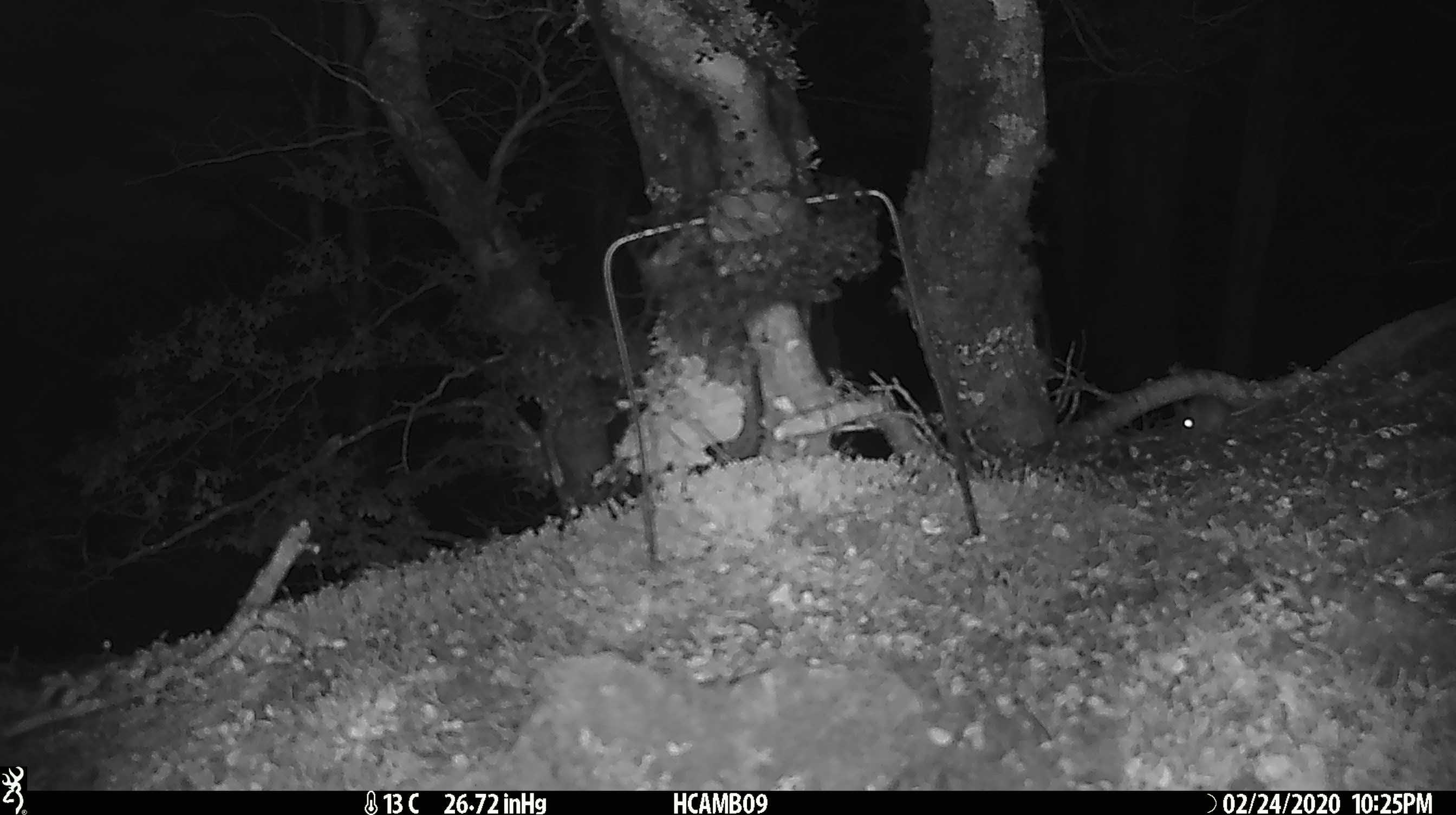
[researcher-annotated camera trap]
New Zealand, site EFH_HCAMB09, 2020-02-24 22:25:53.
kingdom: Animalia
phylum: Chordata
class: Mammalia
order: Rodentia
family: Muridae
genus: Mus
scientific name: Mus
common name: mouse